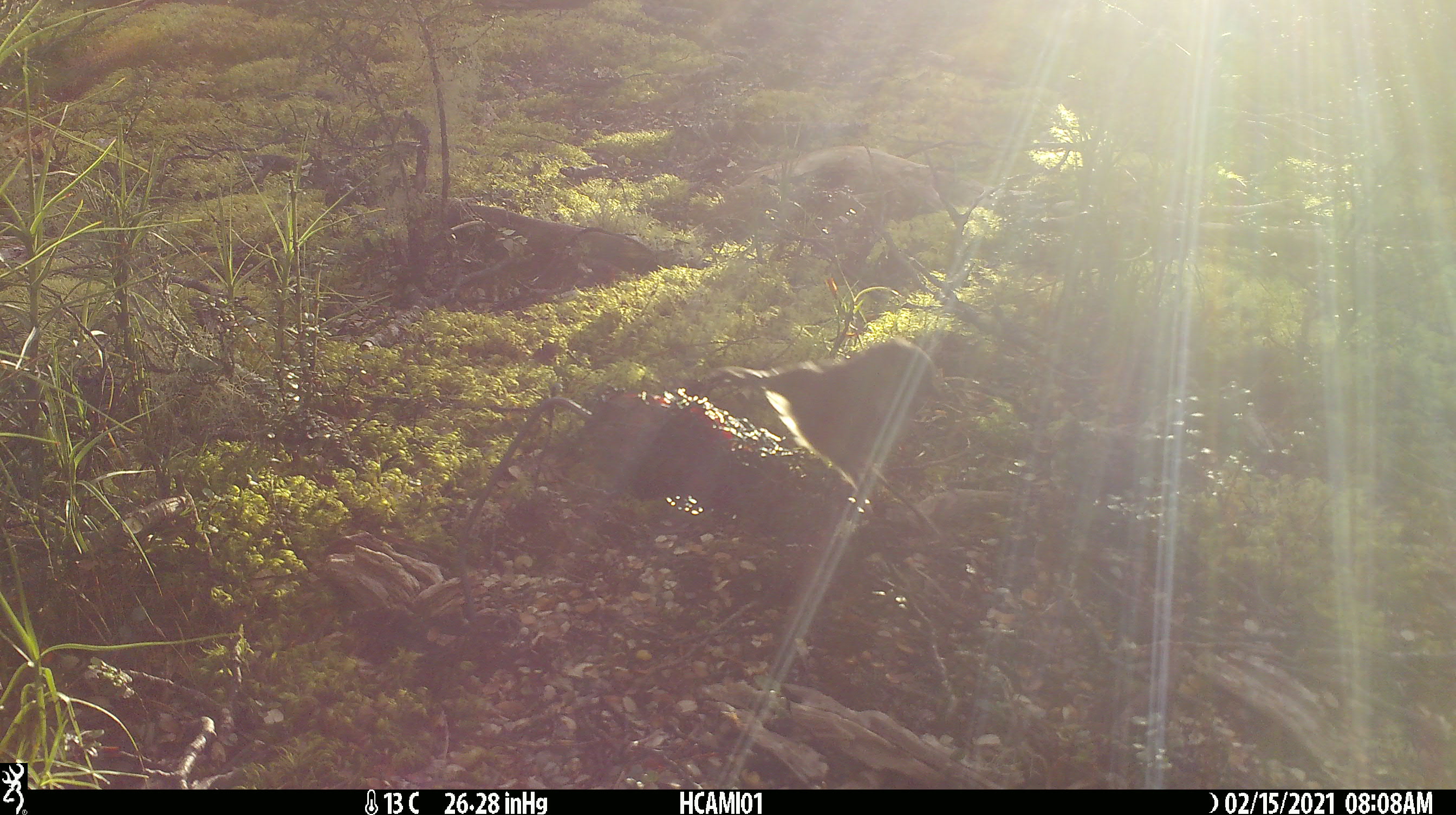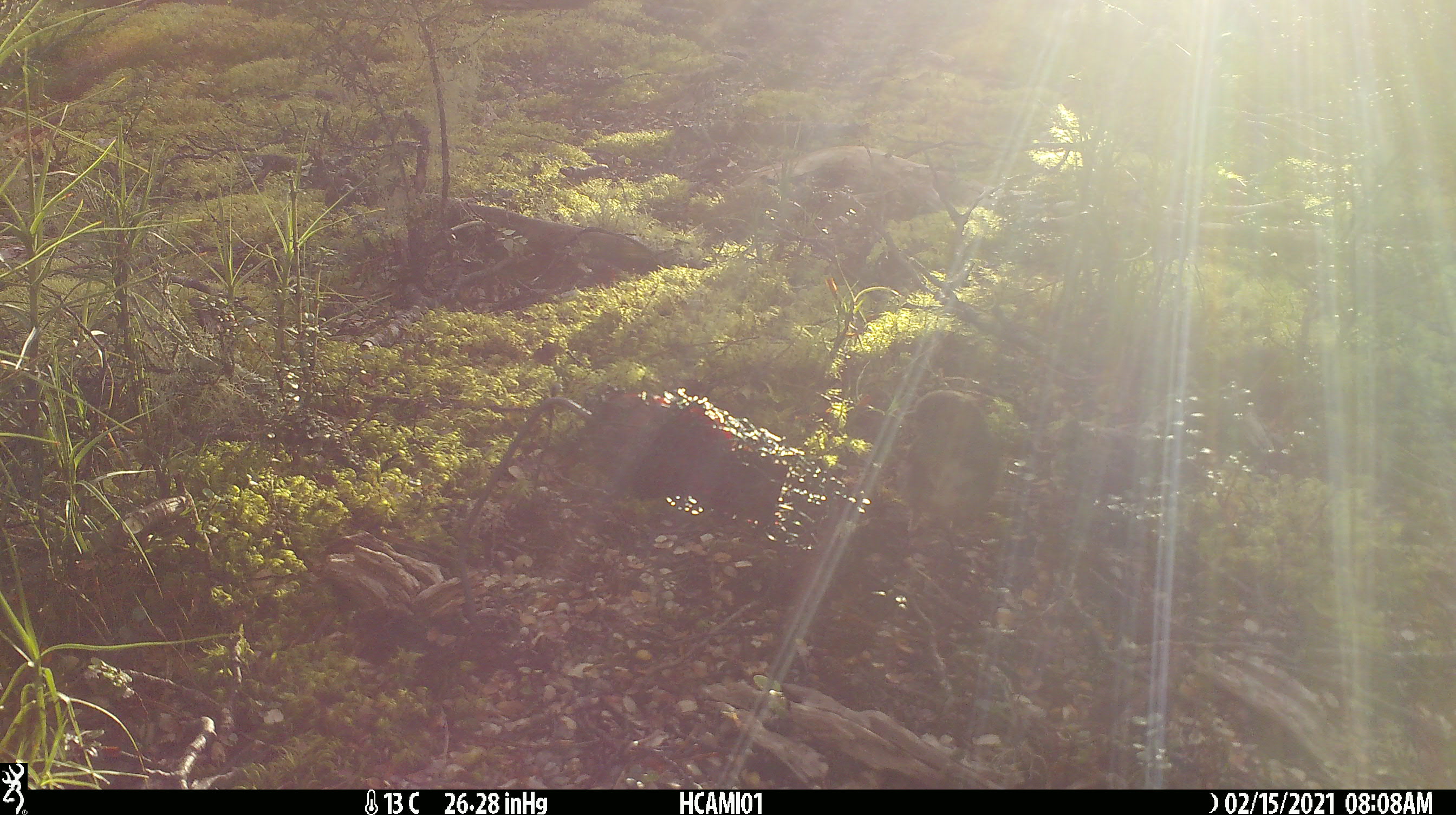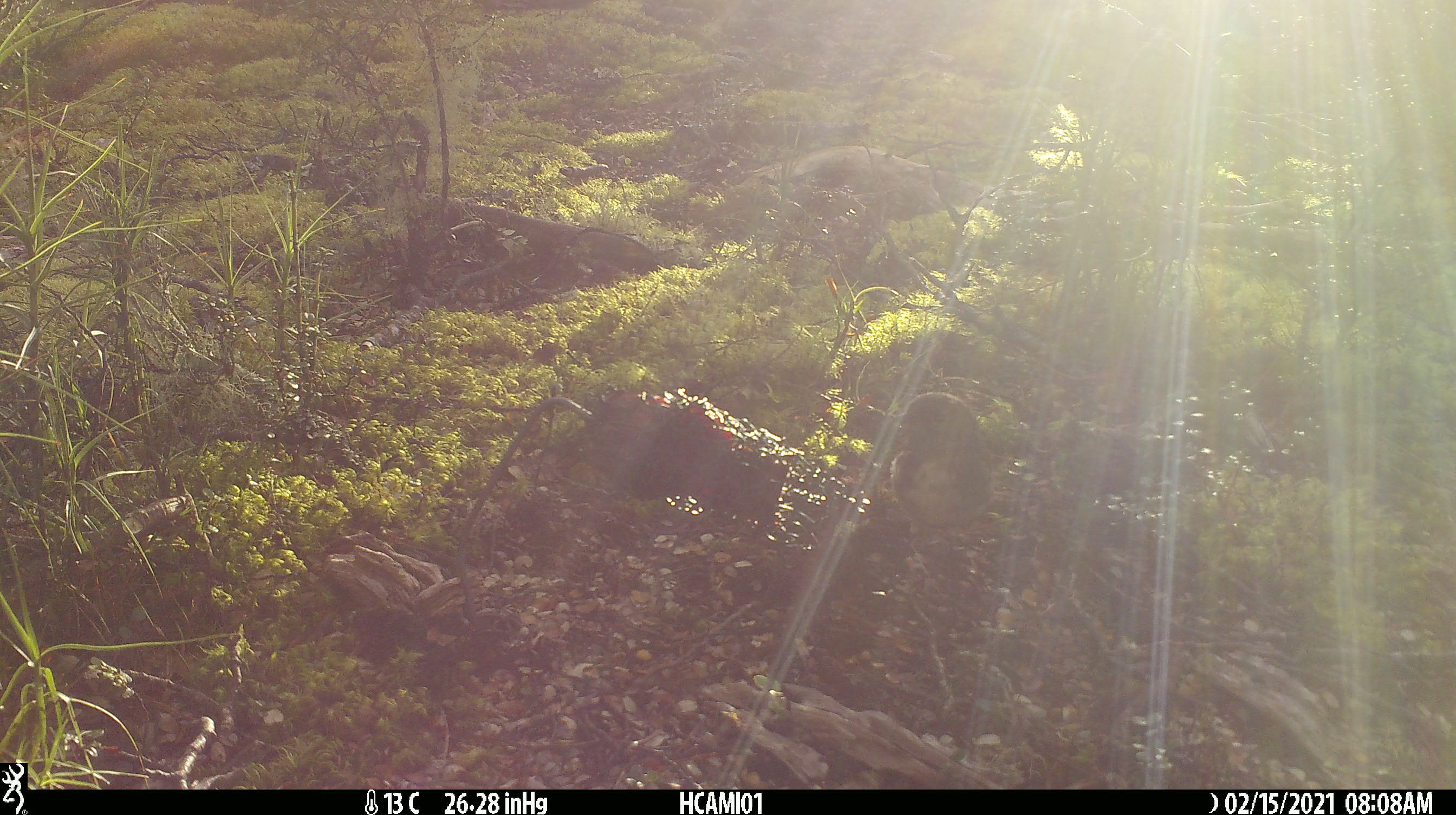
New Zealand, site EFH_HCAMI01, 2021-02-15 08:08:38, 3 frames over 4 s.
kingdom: Animalia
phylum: Chordata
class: Aves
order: Passeriformes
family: Petroicidae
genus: Petroica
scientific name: Petroica australis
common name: new zealand robin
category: robin